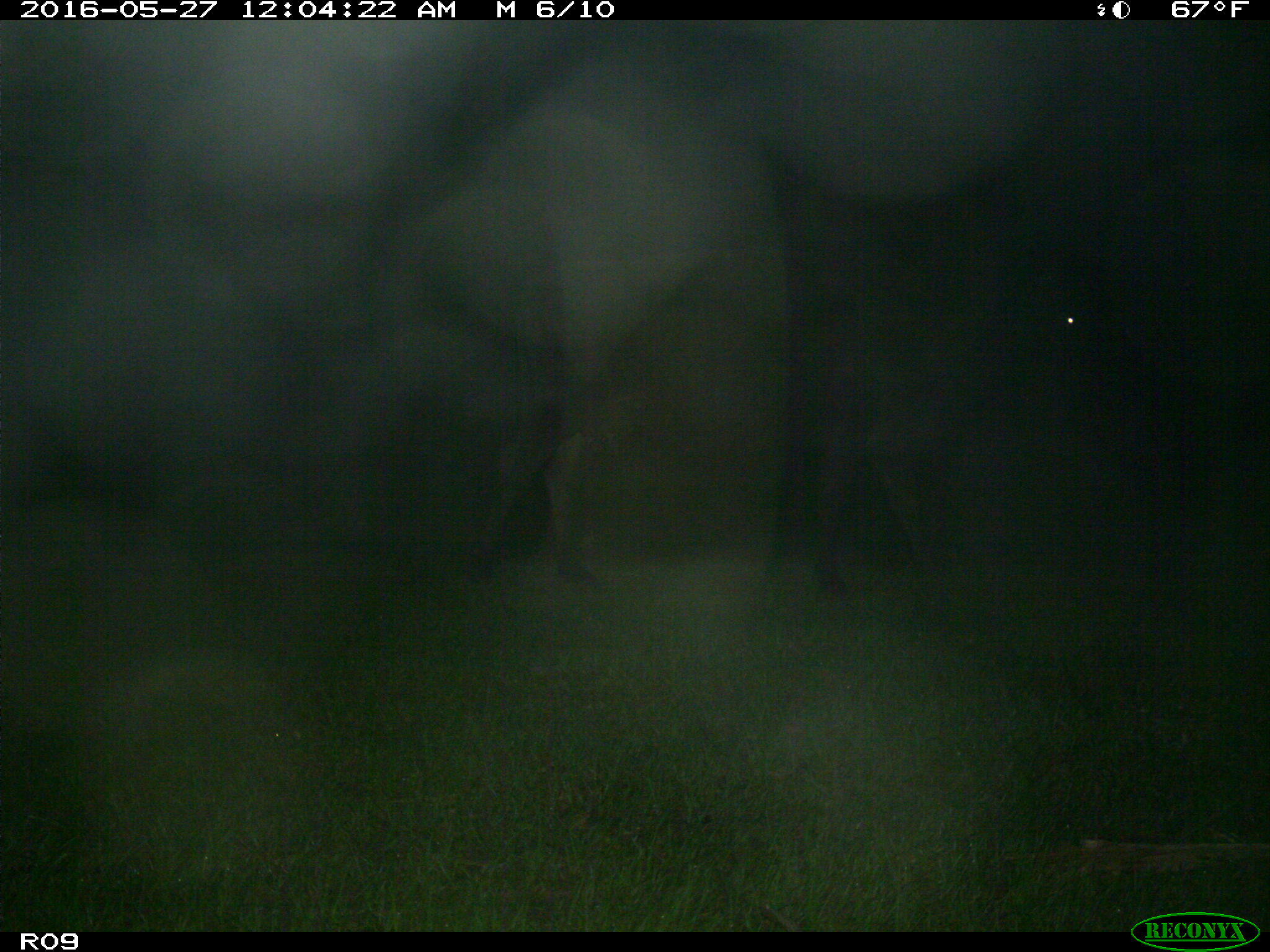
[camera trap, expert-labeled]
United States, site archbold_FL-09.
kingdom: Animalia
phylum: Chordata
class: Mammalia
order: Artiodactyla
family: Bovidae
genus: Bos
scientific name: Bos taurus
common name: domestic cow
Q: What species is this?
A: Bos taurus (domestic cow).